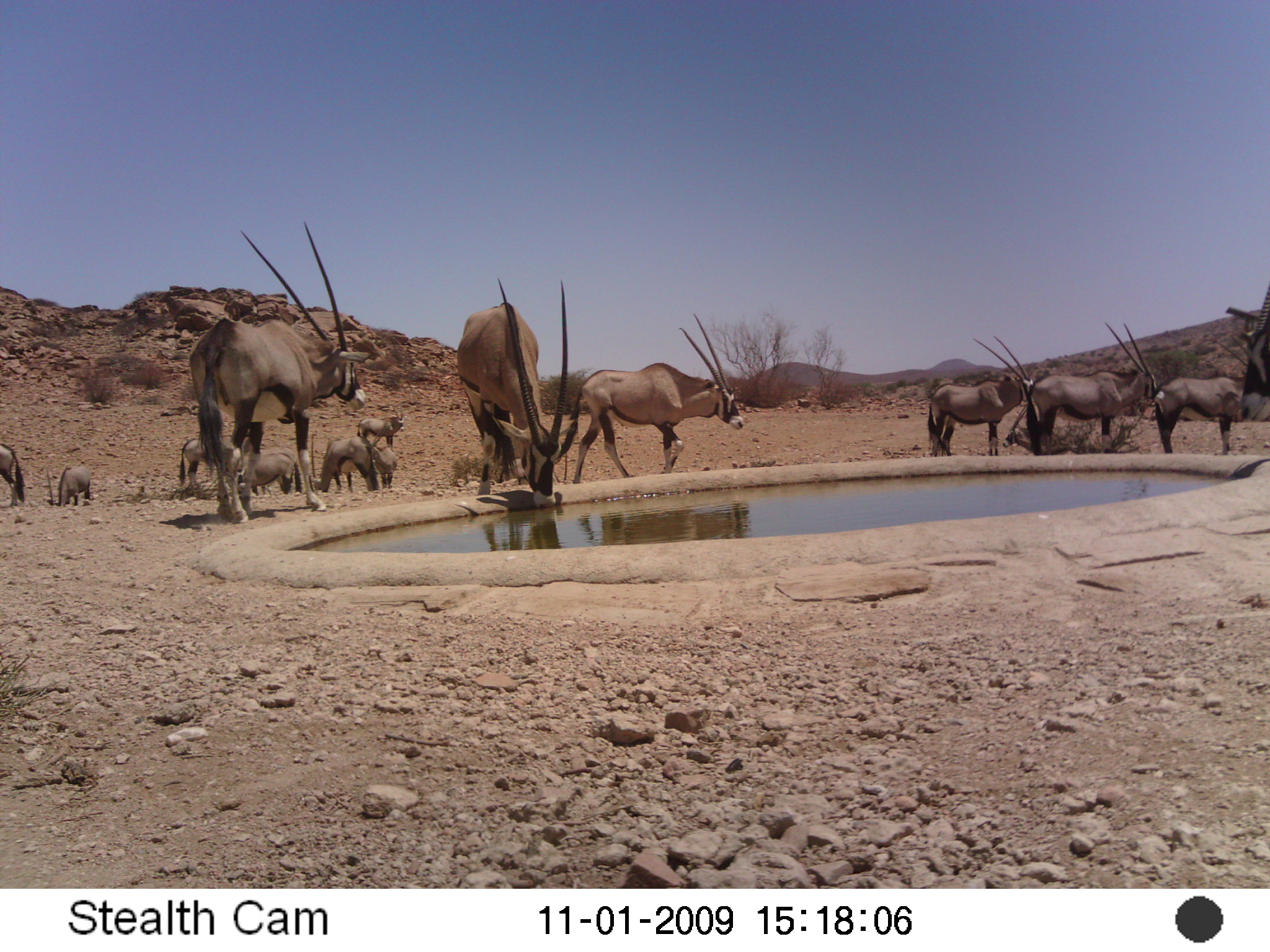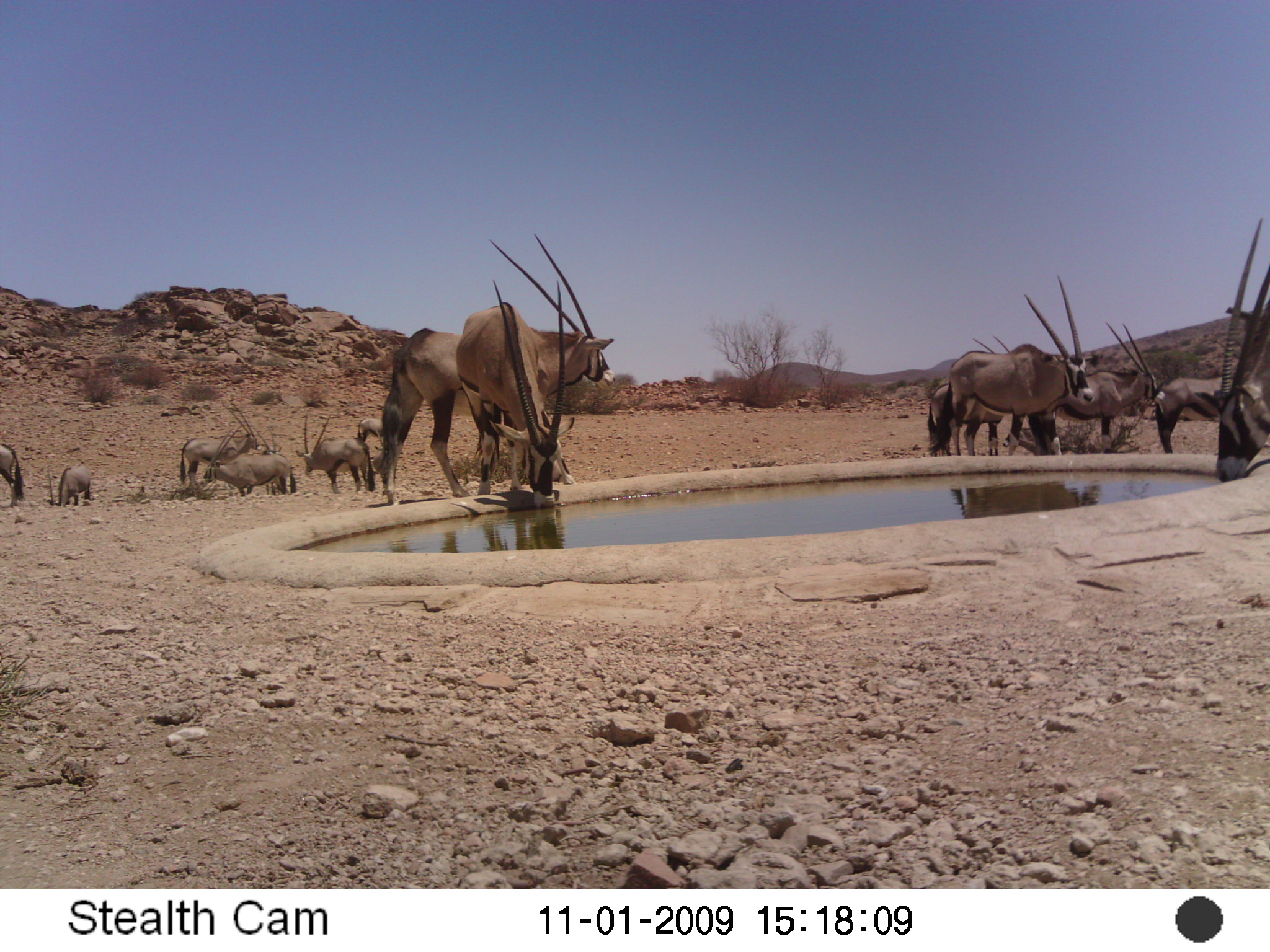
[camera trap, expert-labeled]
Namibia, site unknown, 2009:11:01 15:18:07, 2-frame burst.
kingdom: Animalia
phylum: Chordata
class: Mammalia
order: Artiodactyla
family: Bovidae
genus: Oryx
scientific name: Oryx gazella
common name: gemsbok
Oryx gazella (gemsbok).